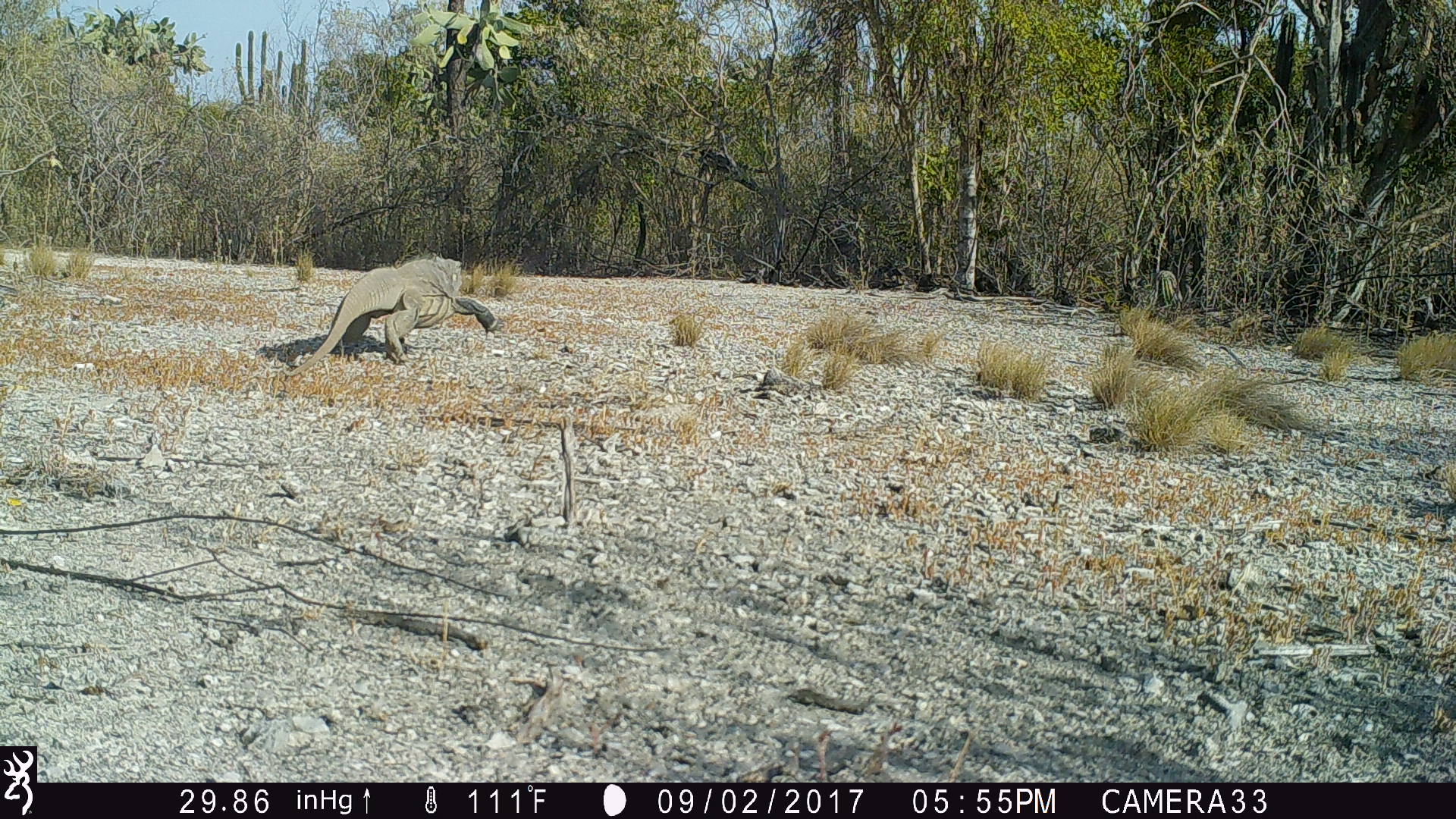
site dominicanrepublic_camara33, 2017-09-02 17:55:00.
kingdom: Animalia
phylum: Chordata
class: Reptilia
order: Squamata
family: Iguanidae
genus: Iguana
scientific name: Iguana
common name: typical iguanas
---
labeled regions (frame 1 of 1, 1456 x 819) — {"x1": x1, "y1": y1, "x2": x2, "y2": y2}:
iguana: {"x1": 305, "y1": 253, "x2": 498, "y2": 364}